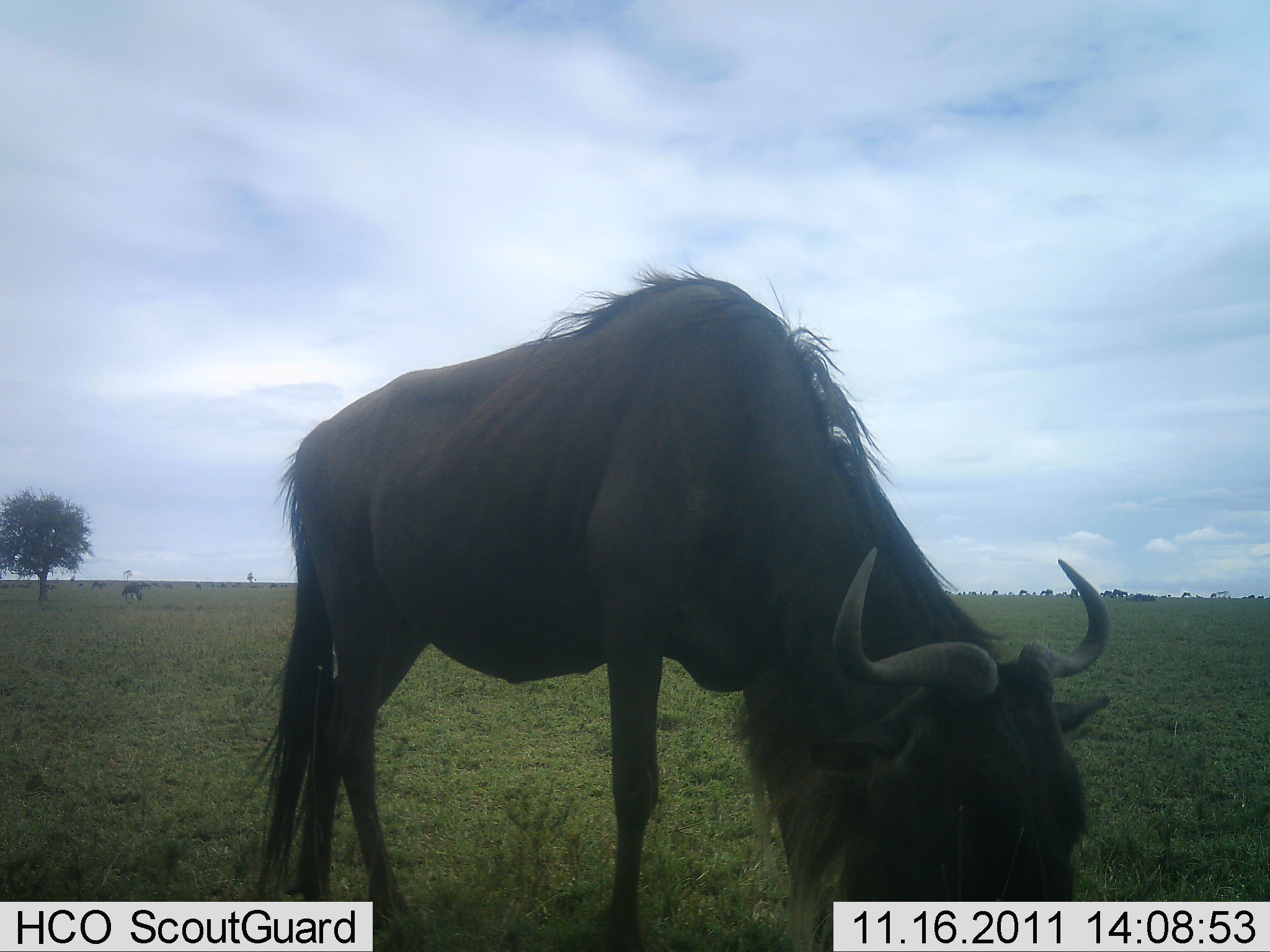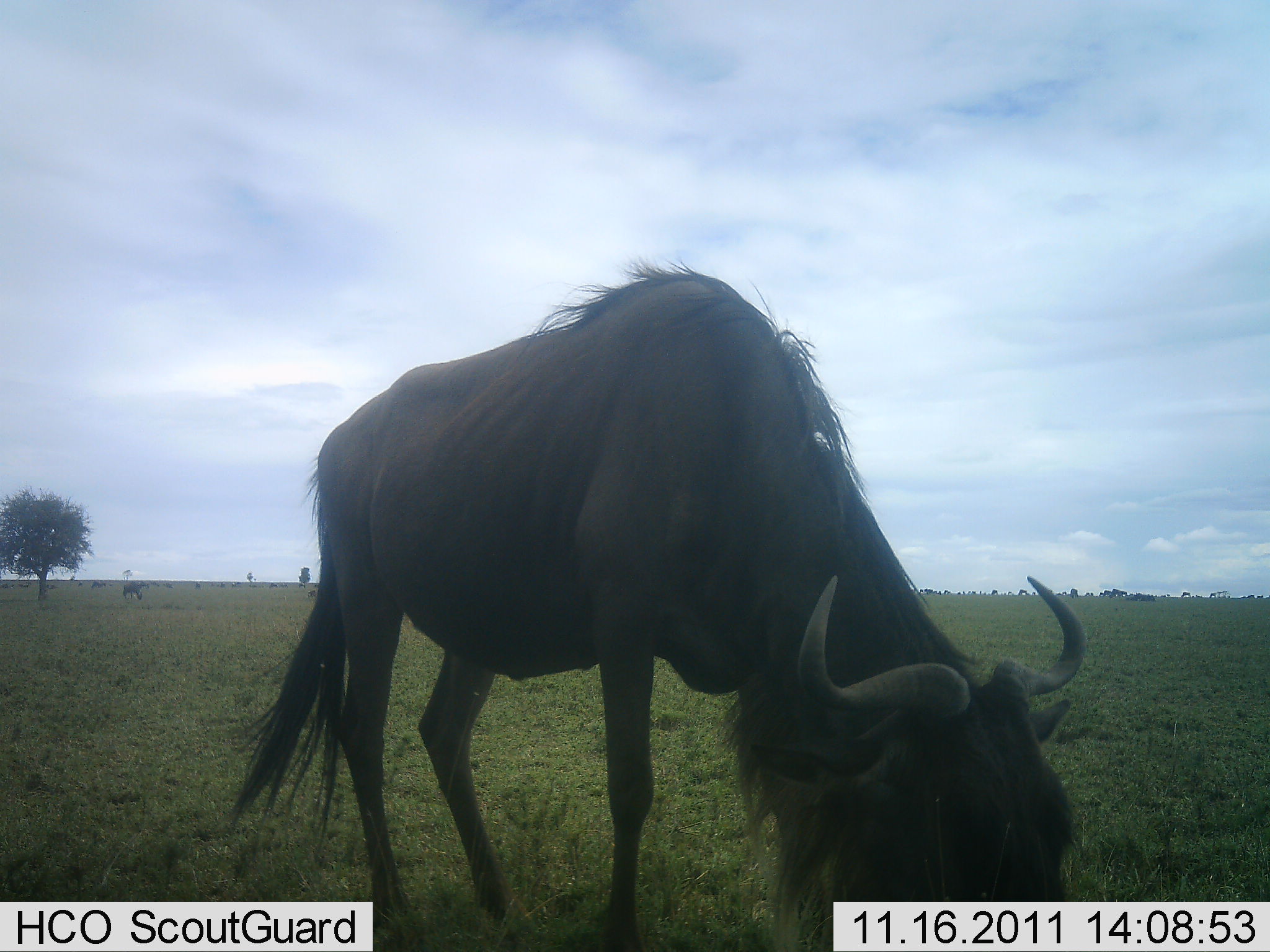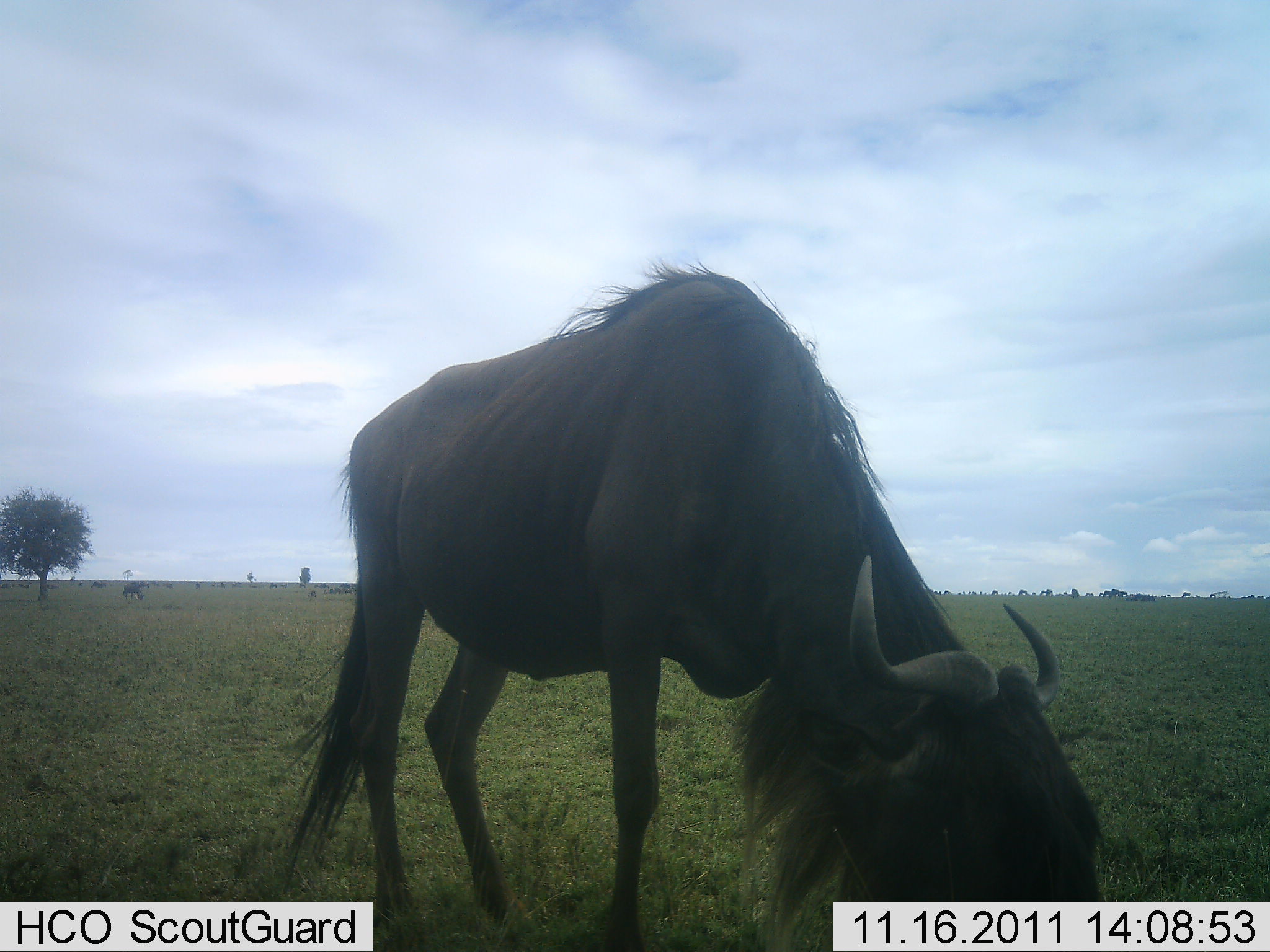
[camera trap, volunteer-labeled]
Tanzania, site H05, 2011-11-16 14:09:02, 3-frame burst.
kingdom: Animalia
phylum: Chordata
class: Mammalia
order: Artiodactyla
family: Bovidae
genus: Connochaetes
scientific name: Connochaetes taurinus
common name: blue wildebeest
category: wildebeest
Wildebeest (blue wildebeest) (Connochaetes taurinus), count 1. Behavior (volunteer vote fractions): standing 17%, resting 0%, moving 0%, interacting 0%. Young present (vote fraction): 0%. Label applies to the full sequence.